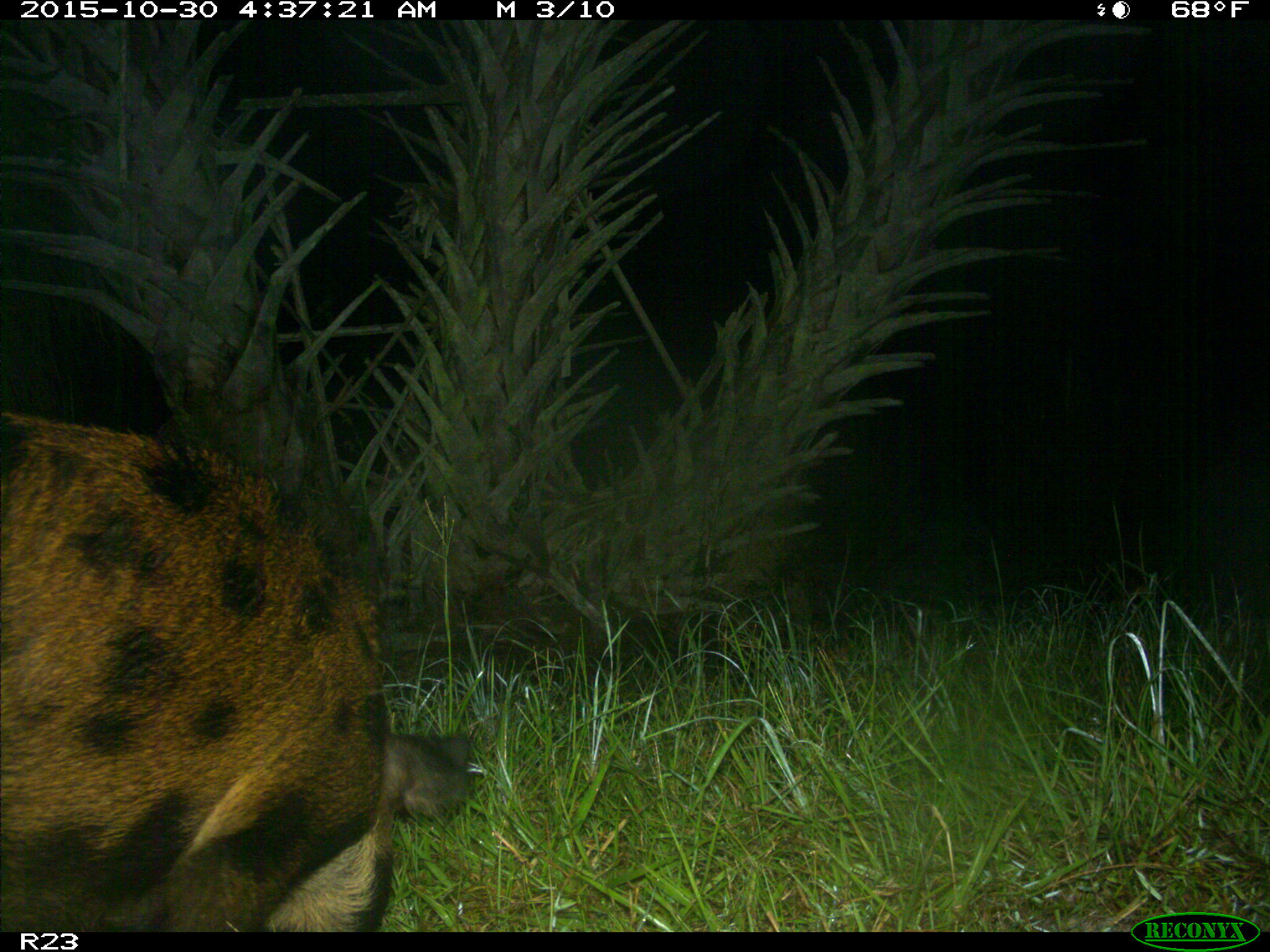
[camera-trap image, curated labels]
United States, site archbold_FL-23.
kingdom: Animalia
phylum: Chordata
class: Mammalia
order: Artiodactyla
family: Suidae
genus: Sus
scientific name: Sus scrofa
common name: wild boar